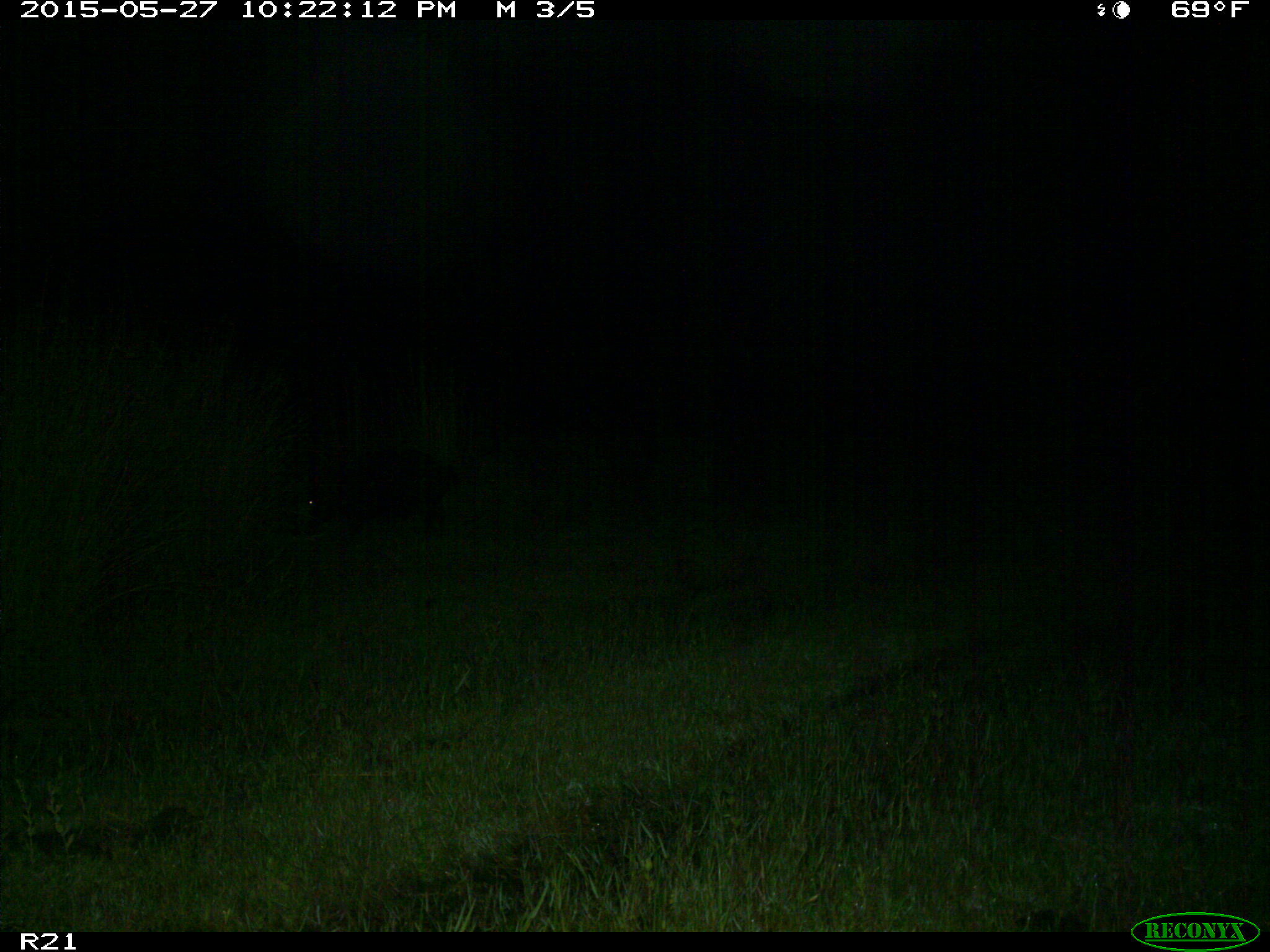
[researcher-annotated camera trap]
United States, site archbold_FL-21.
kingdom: Animalia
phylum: Chordata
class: Mammalia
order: Artiodactyla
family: Suidae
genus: Sus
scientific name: Sus scrofa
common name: wild boar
Sus scrofa (wild boar).